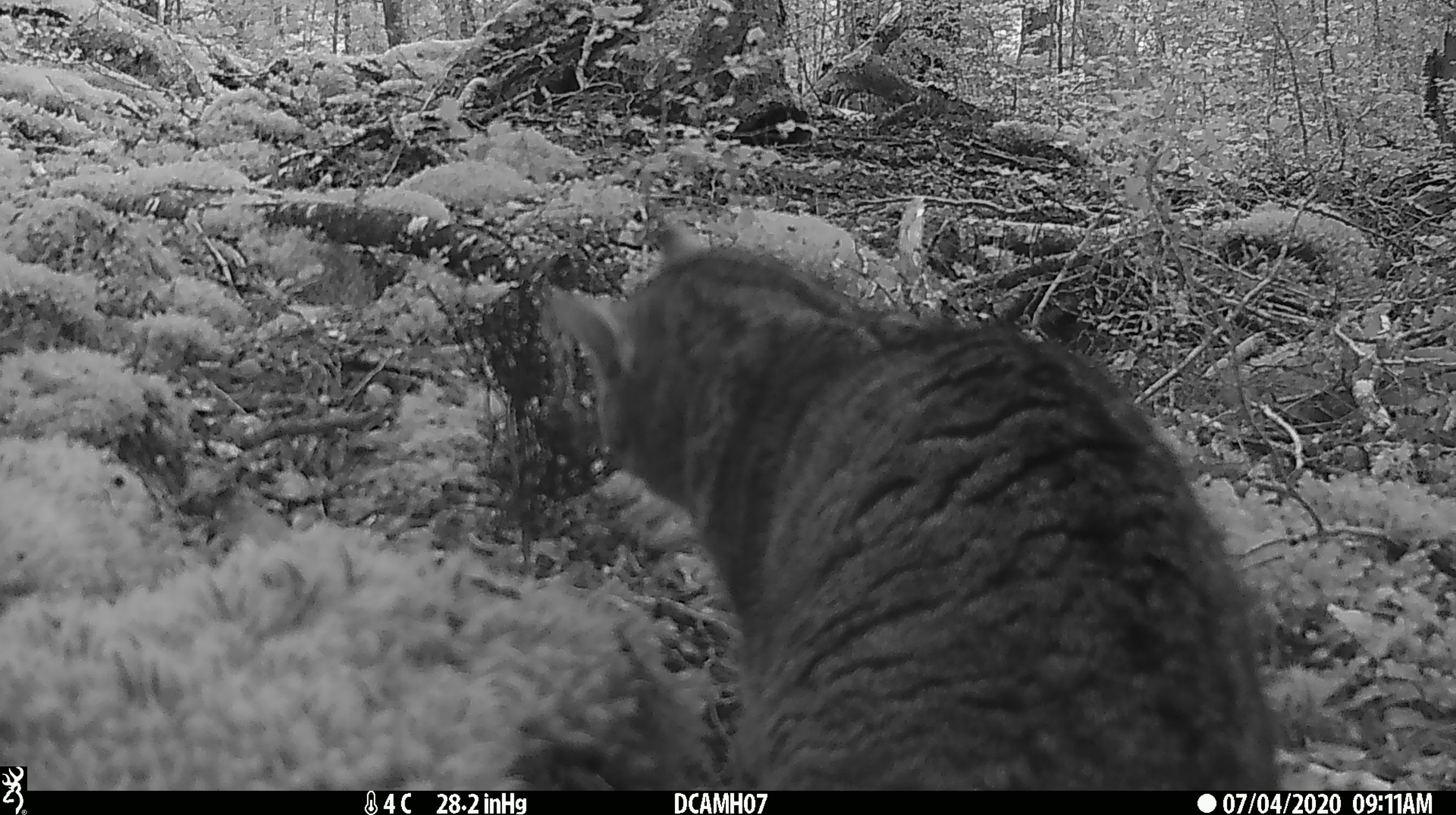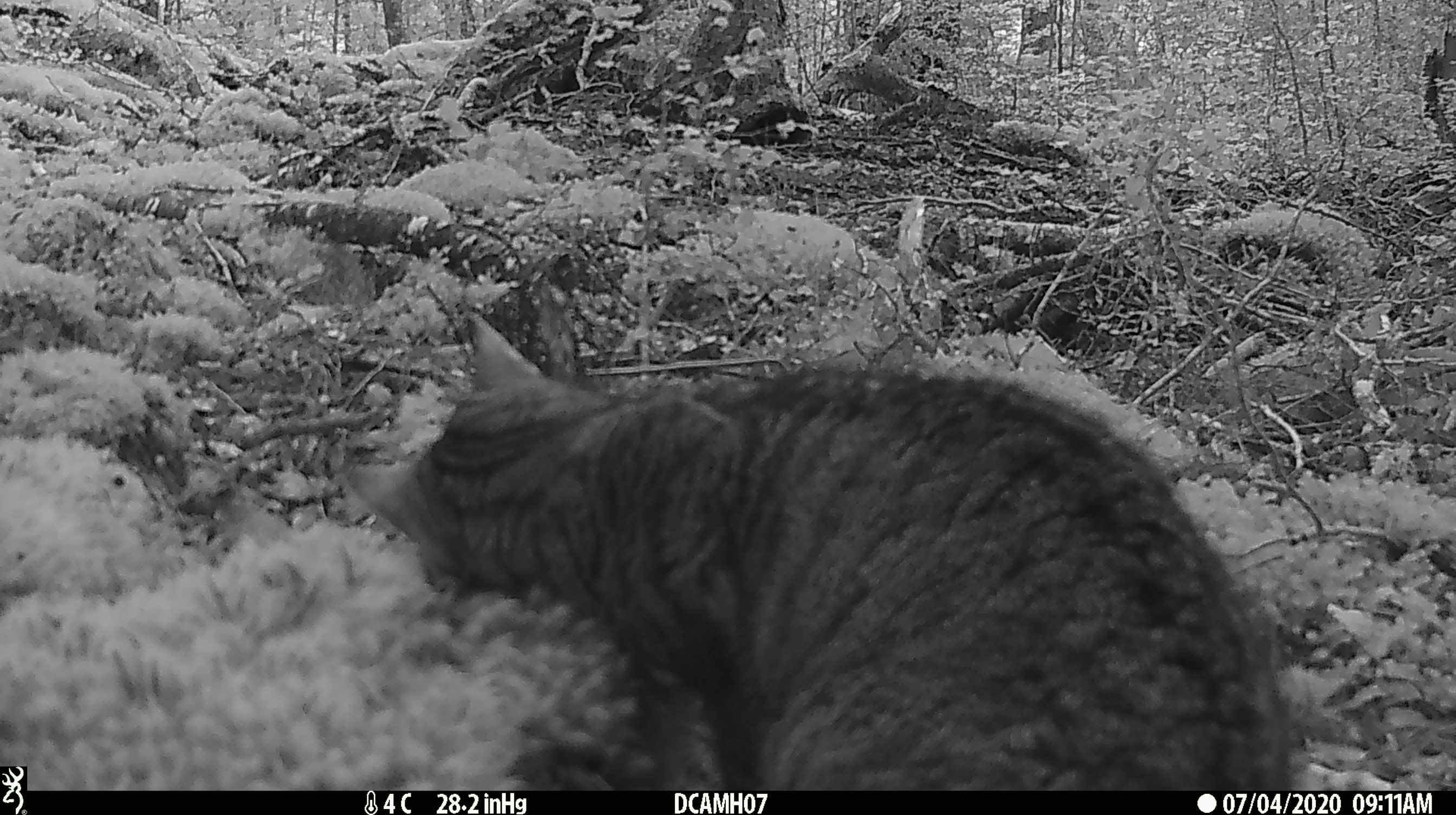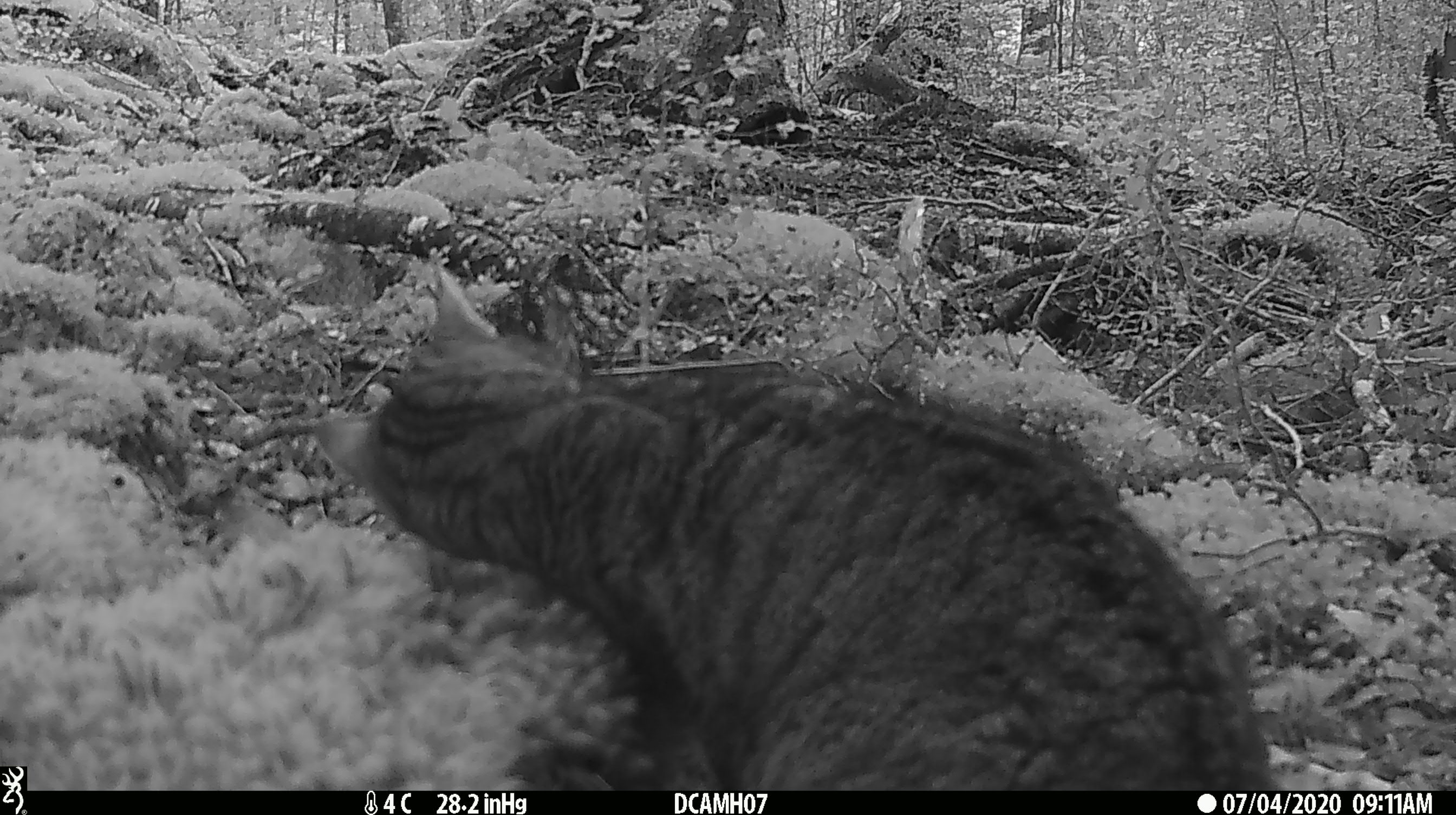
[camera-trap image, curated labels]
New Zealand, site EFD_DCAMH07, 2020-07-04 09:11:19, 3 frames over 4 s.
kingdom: Animalia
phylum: Chordata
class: Mammalia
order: Carnivora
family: Felidae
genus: Felis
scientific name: Felis catus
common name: domestic cat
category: cat